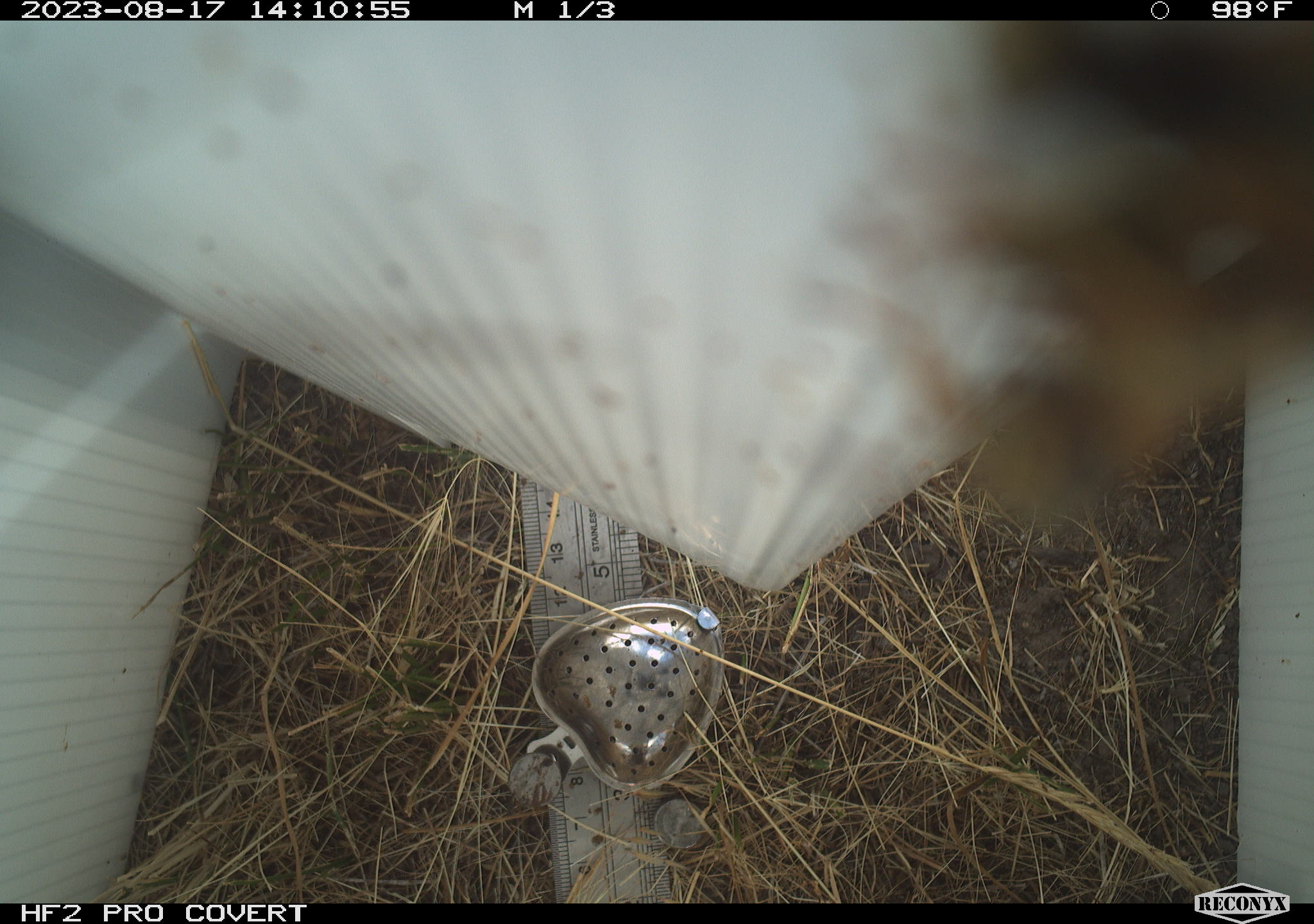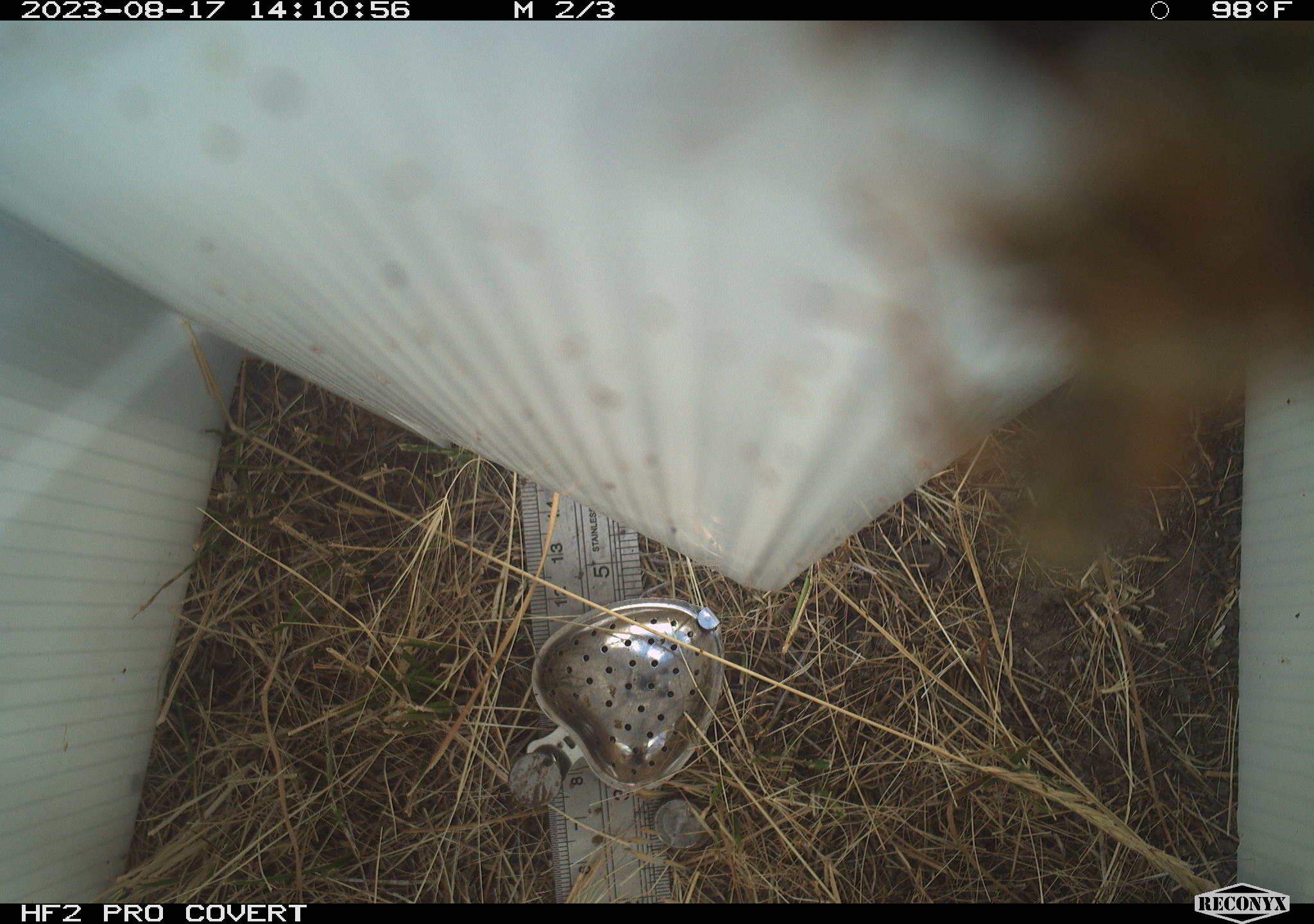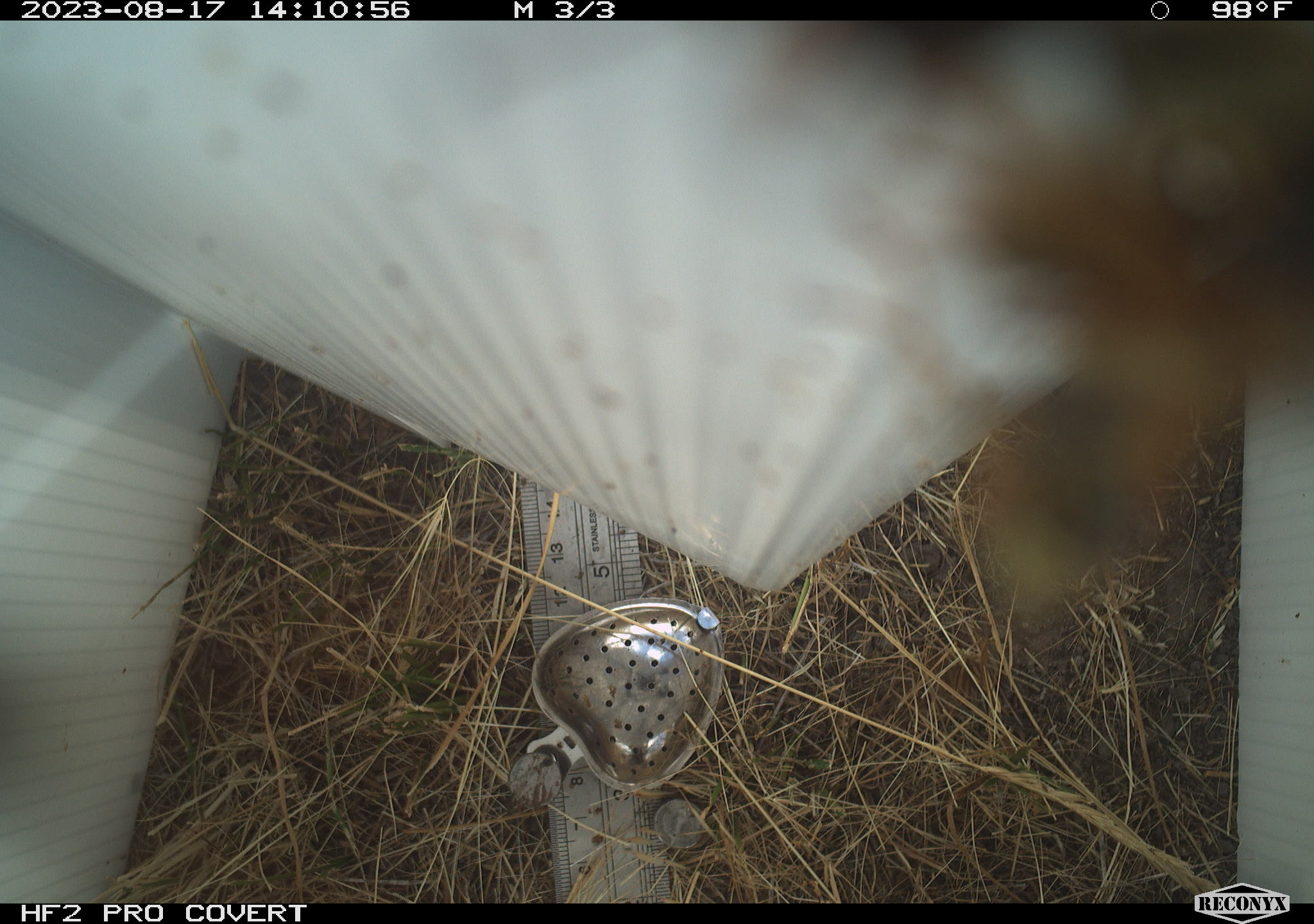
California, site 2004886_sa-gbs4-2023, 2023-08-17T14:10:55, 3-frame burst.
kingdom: Animalia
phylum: Arthropoda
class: Insecta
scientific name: Insecta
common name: insect